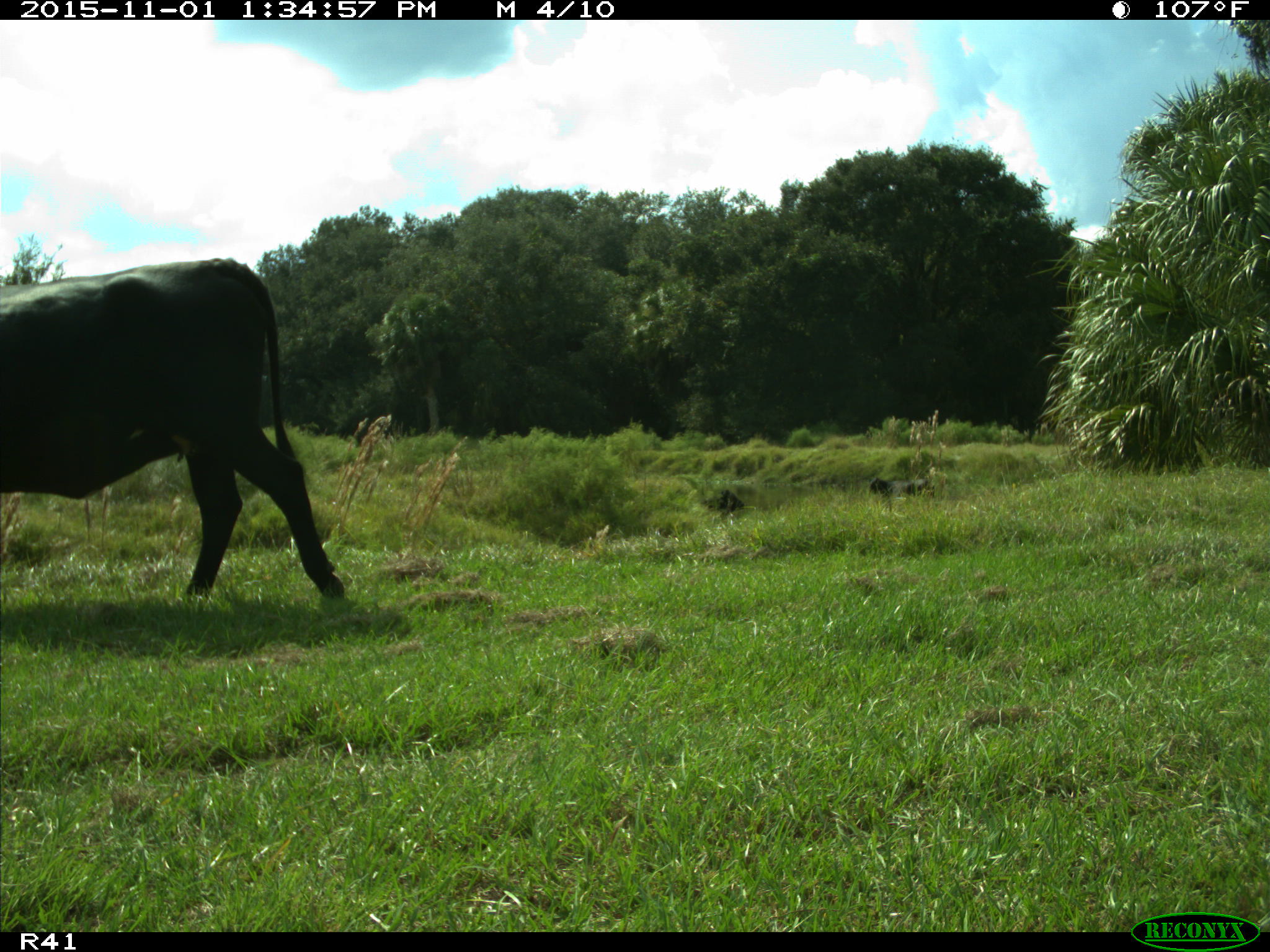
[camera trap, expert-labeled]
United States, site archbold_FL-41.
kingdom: Animalia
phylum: Chordata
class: Mammalia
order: Artiodactyla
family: Bovidae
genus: Bos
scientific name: Bos taurus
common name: domestic cow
Bos taurus (domestic cow).